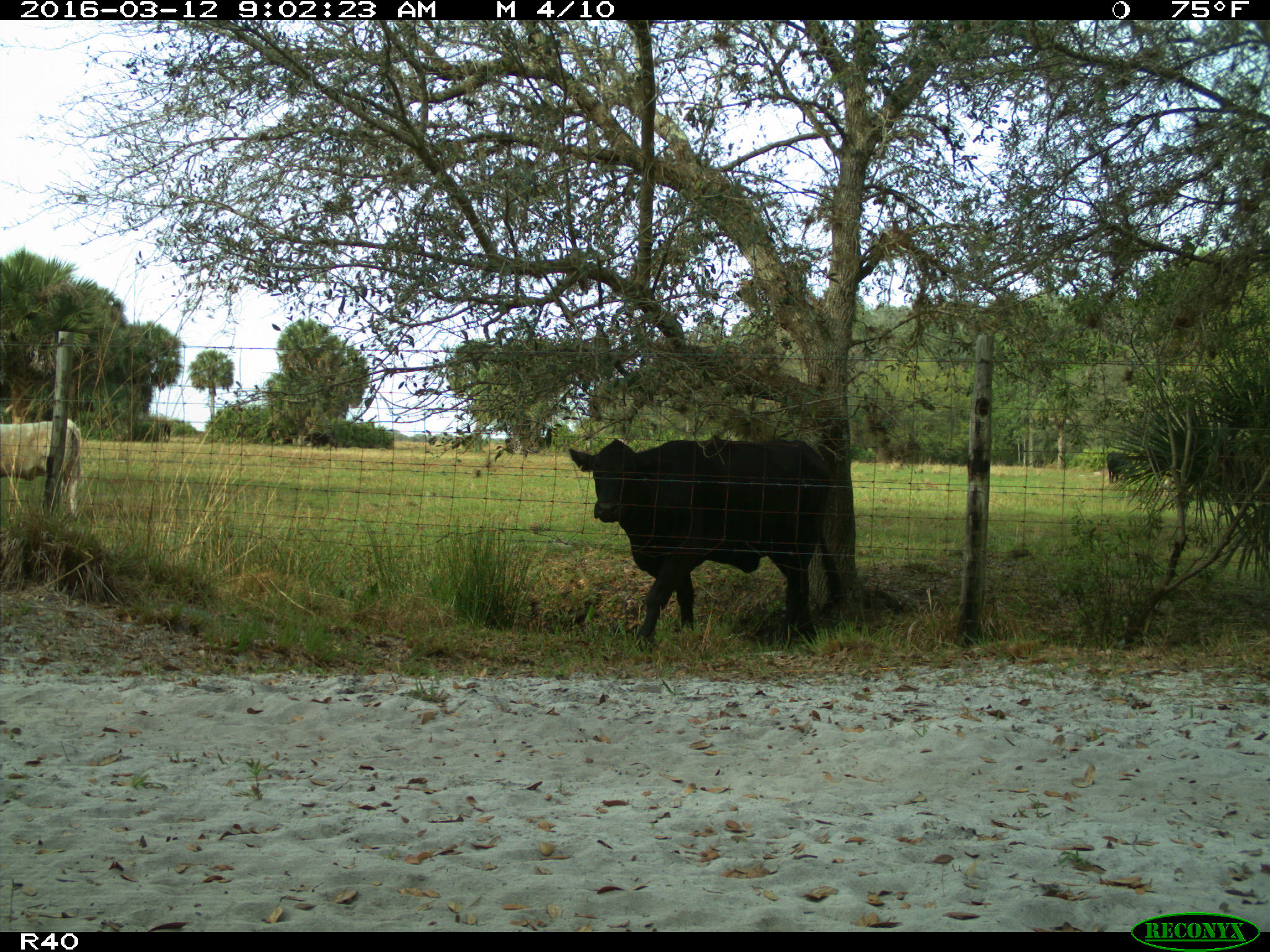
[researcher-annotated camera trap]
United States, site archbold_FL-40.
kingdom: Animalia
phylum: Chordata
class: Mammalia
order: Artiodactyla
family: Bovidae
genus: Bos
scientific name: Bos taurus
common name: domestic cow